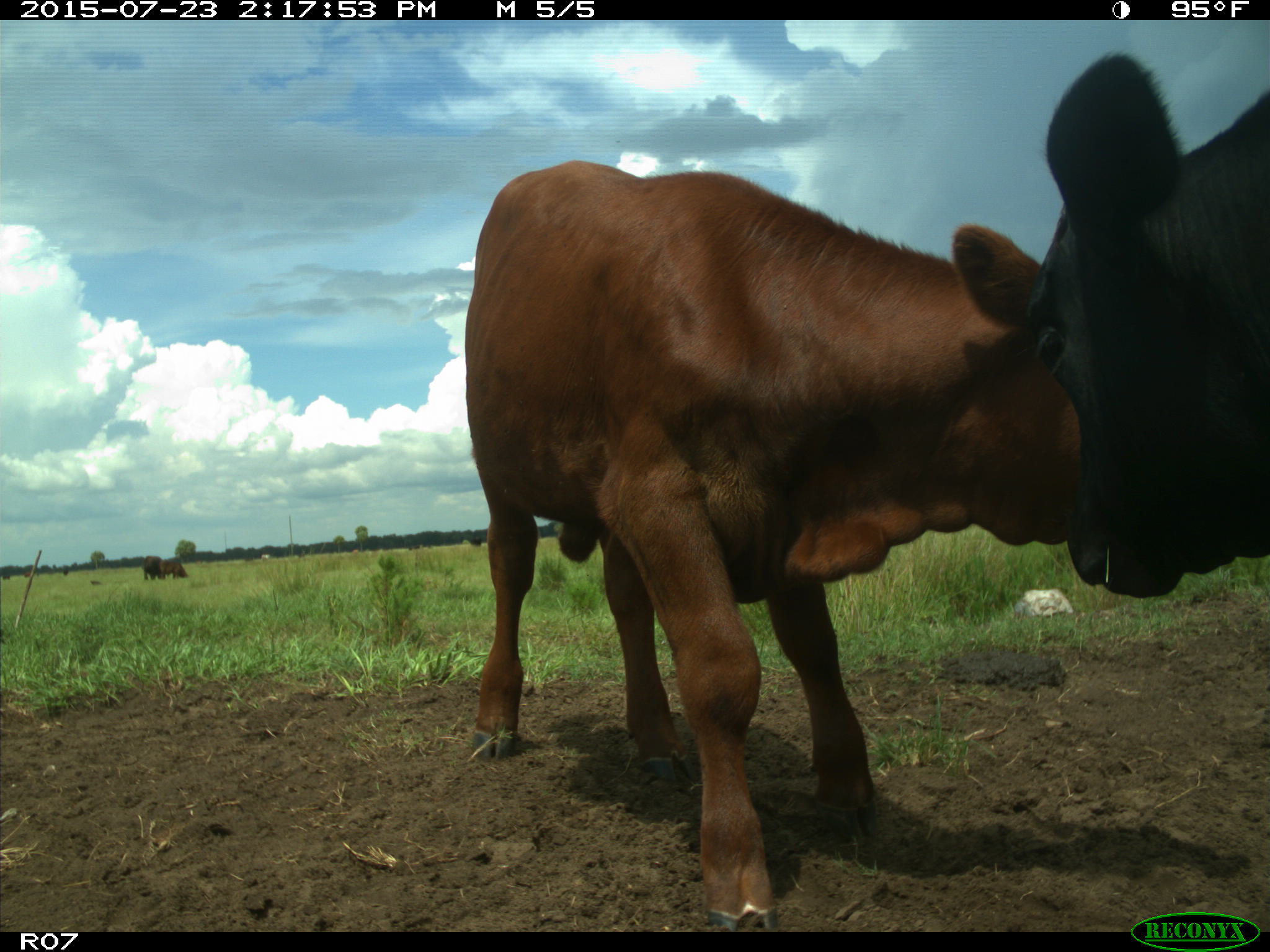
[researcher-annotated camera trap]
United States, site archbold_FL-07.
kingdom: Animalia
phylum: Chordata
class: Mammalia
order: Artiodactyla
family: Bovidae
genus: Bos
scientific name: Bos taurus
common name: domestic cow